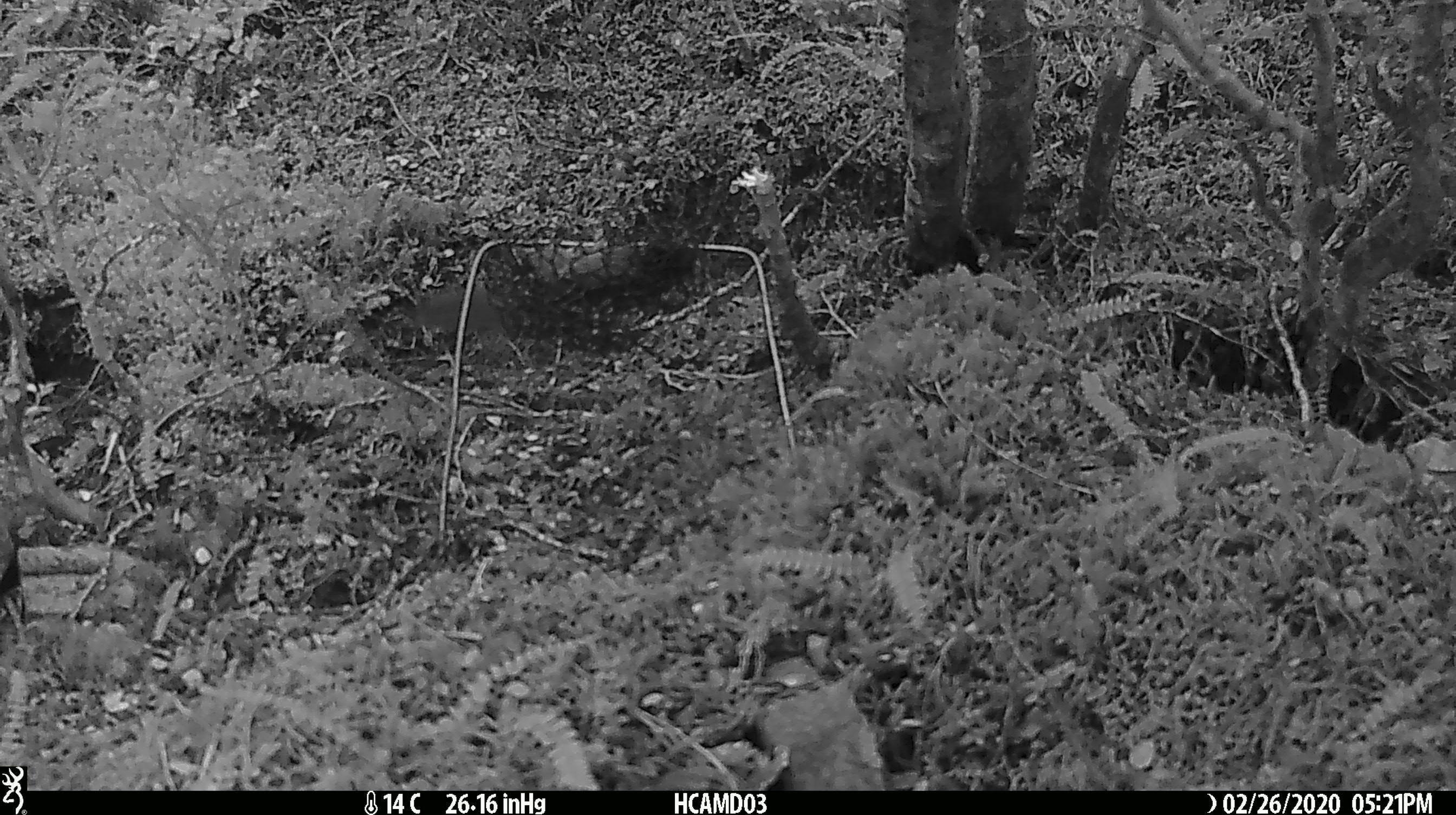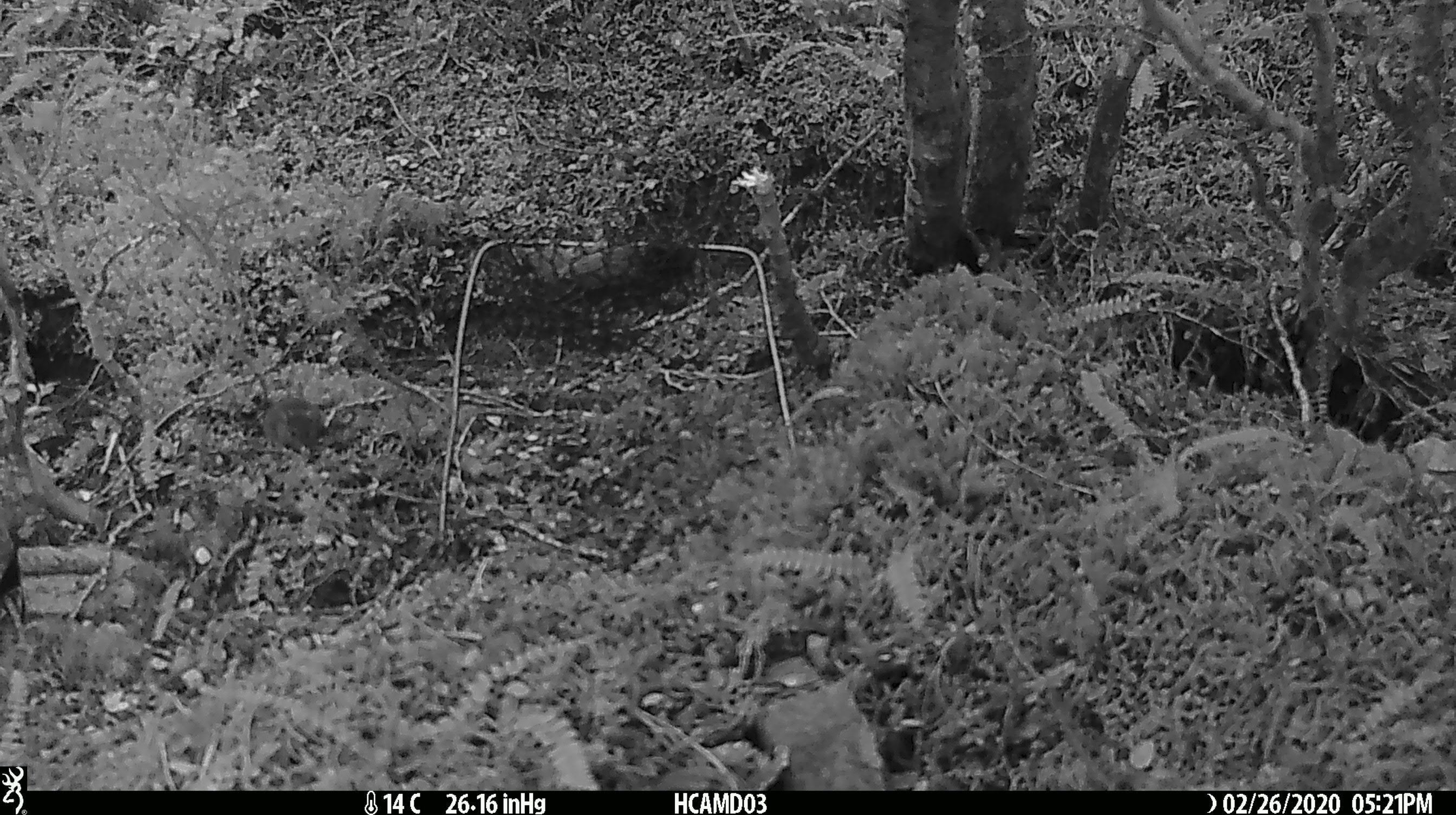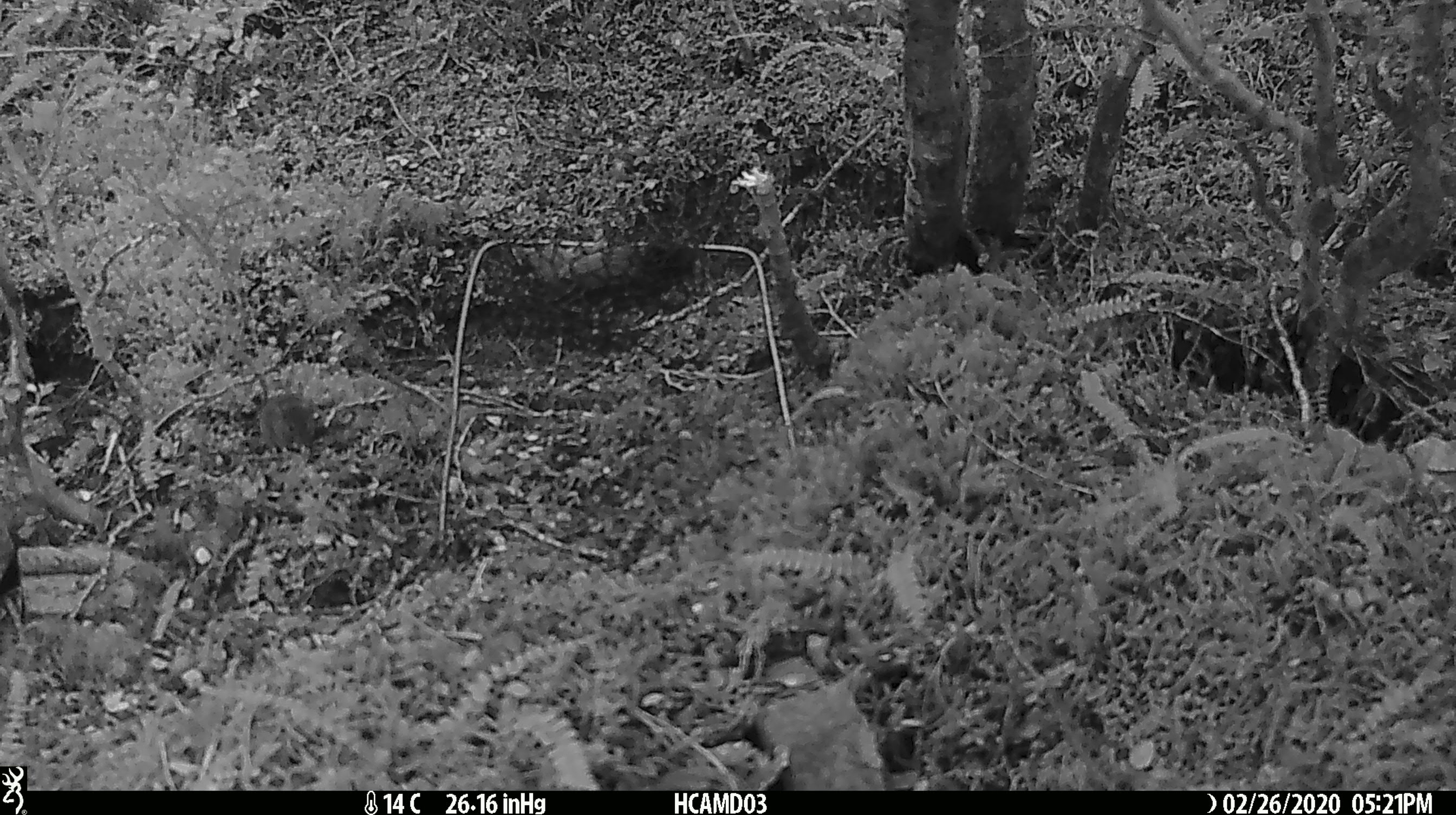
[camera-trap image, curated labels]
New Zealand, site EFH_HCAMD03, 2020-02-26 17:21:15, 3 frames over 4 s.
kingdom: Animalia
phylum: Chordata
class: Mammalia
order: Rodentia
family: Muridae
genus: Mus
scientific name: Mus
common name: mouse